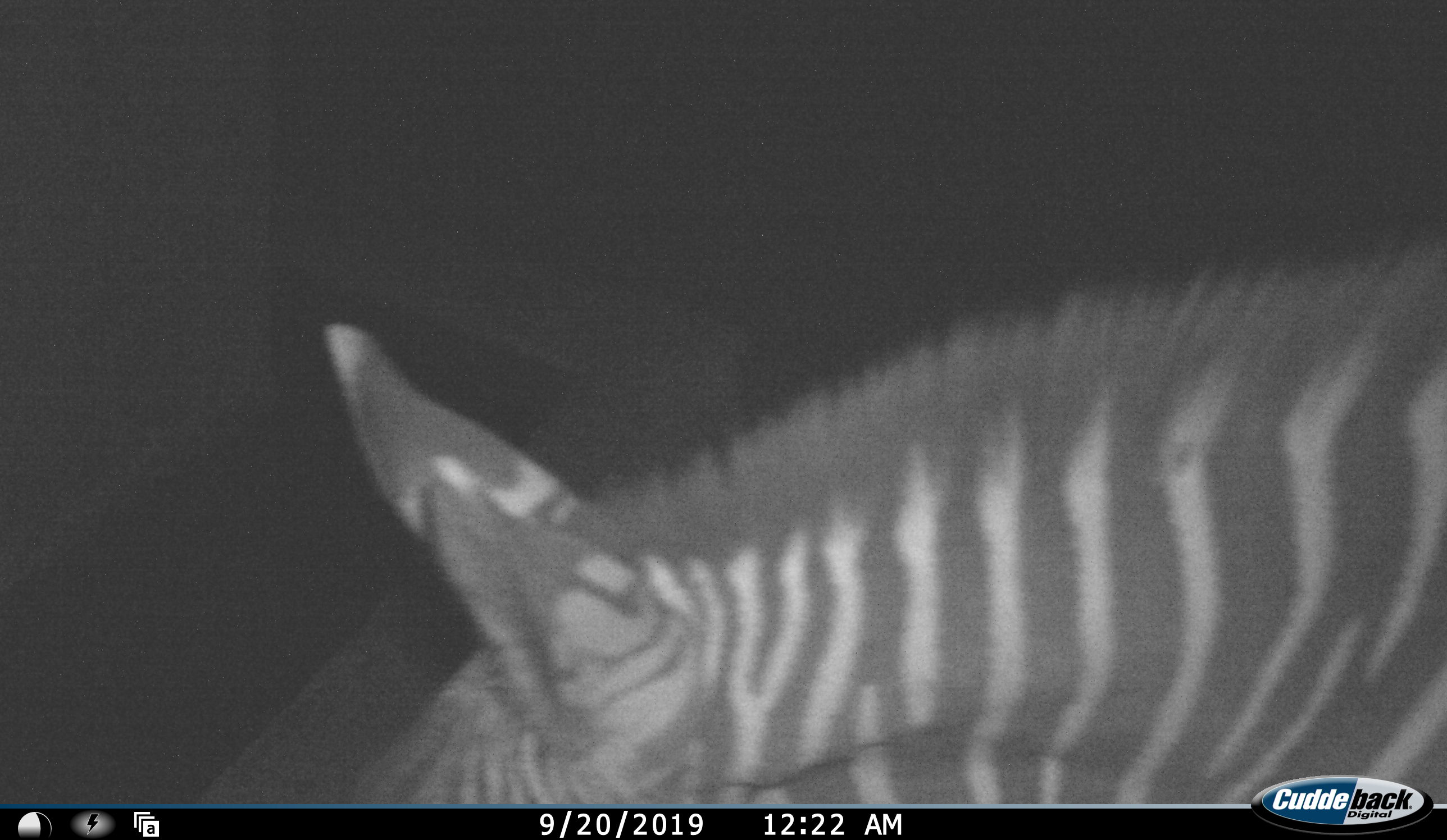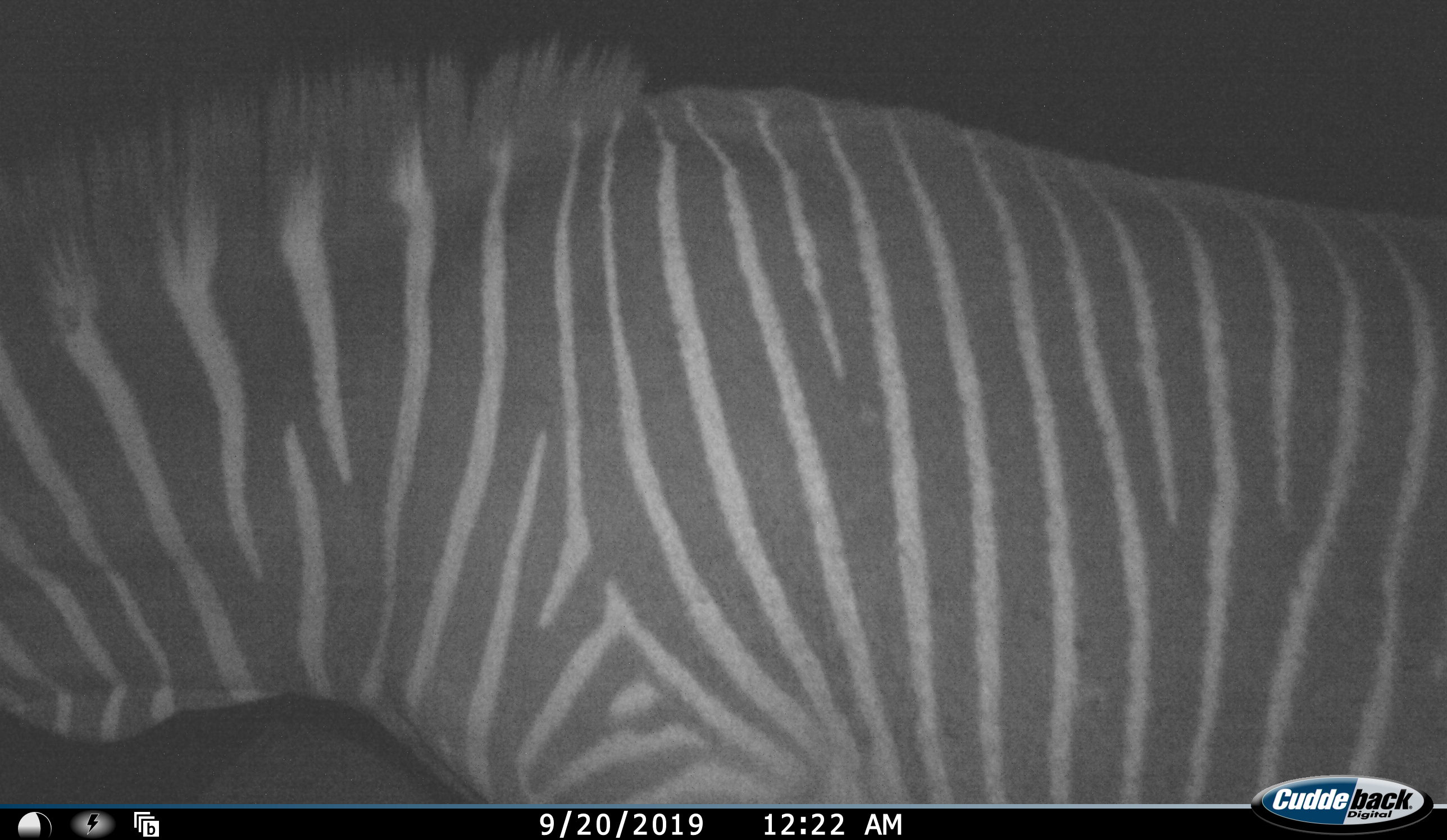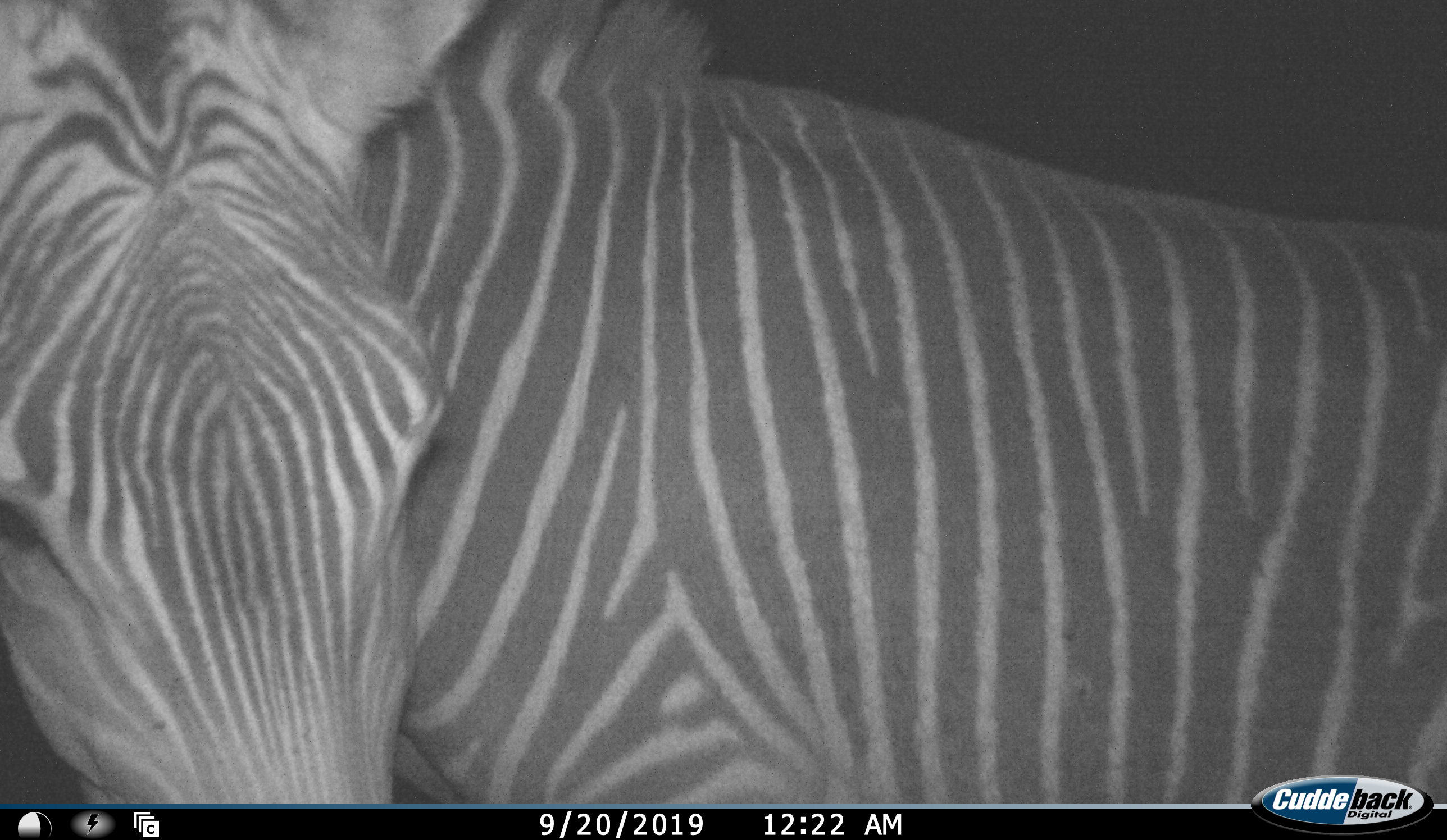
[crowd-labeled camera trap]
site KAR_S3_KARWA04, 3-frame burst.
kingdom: Animalia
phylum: Chordata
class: Mammalia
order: Perissodactyla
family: Equidae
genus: Equus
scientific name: Equus zebra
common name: mountain zebra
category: zebramountain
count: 1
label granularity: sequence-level